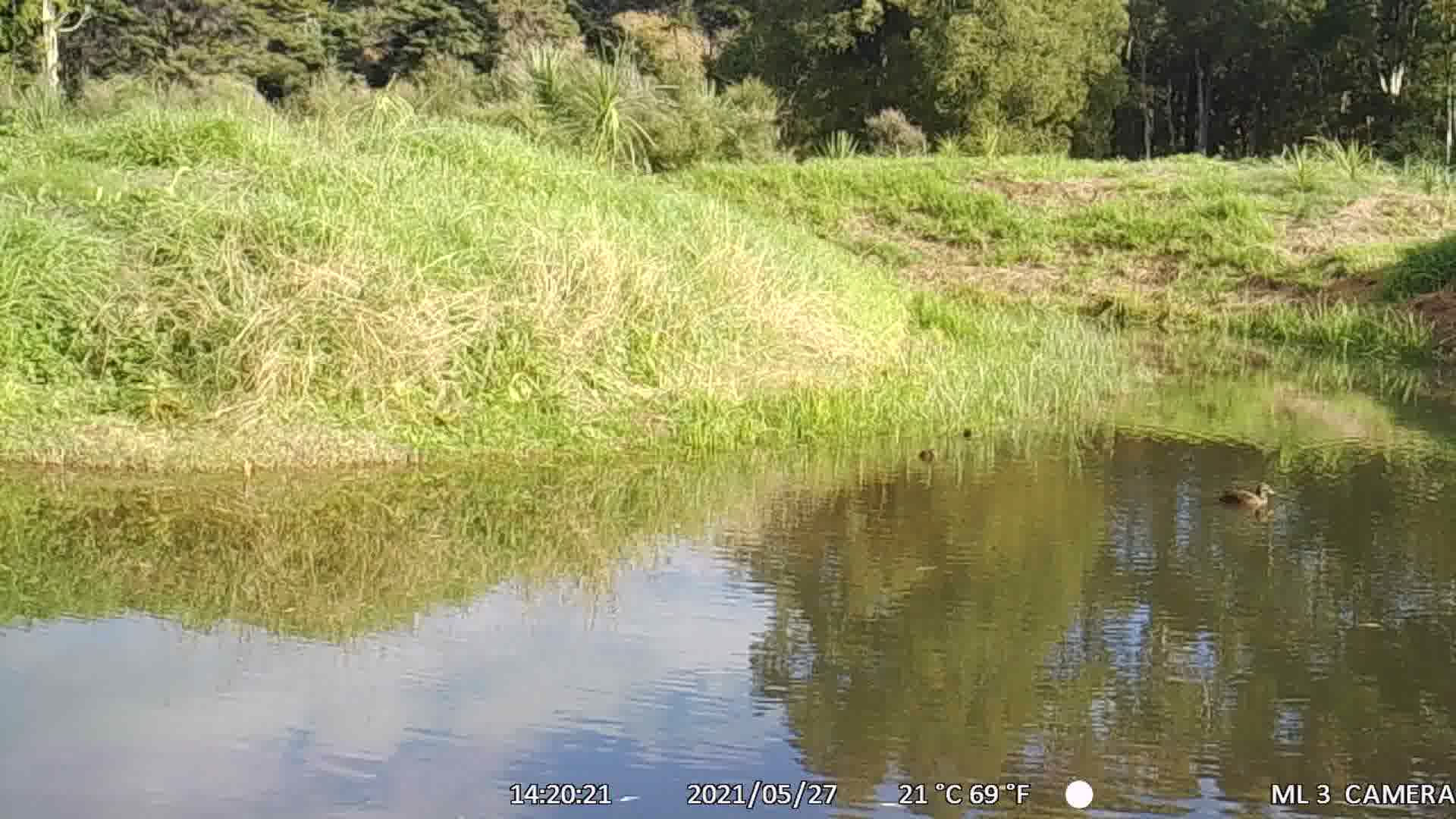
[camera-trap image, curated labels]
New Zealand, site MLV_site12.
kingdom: Animalia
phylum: Chordata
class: Aves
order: Anseriformes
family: Anatidae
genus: Anas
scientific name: Anas chlorotis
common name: brown teal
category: pateke